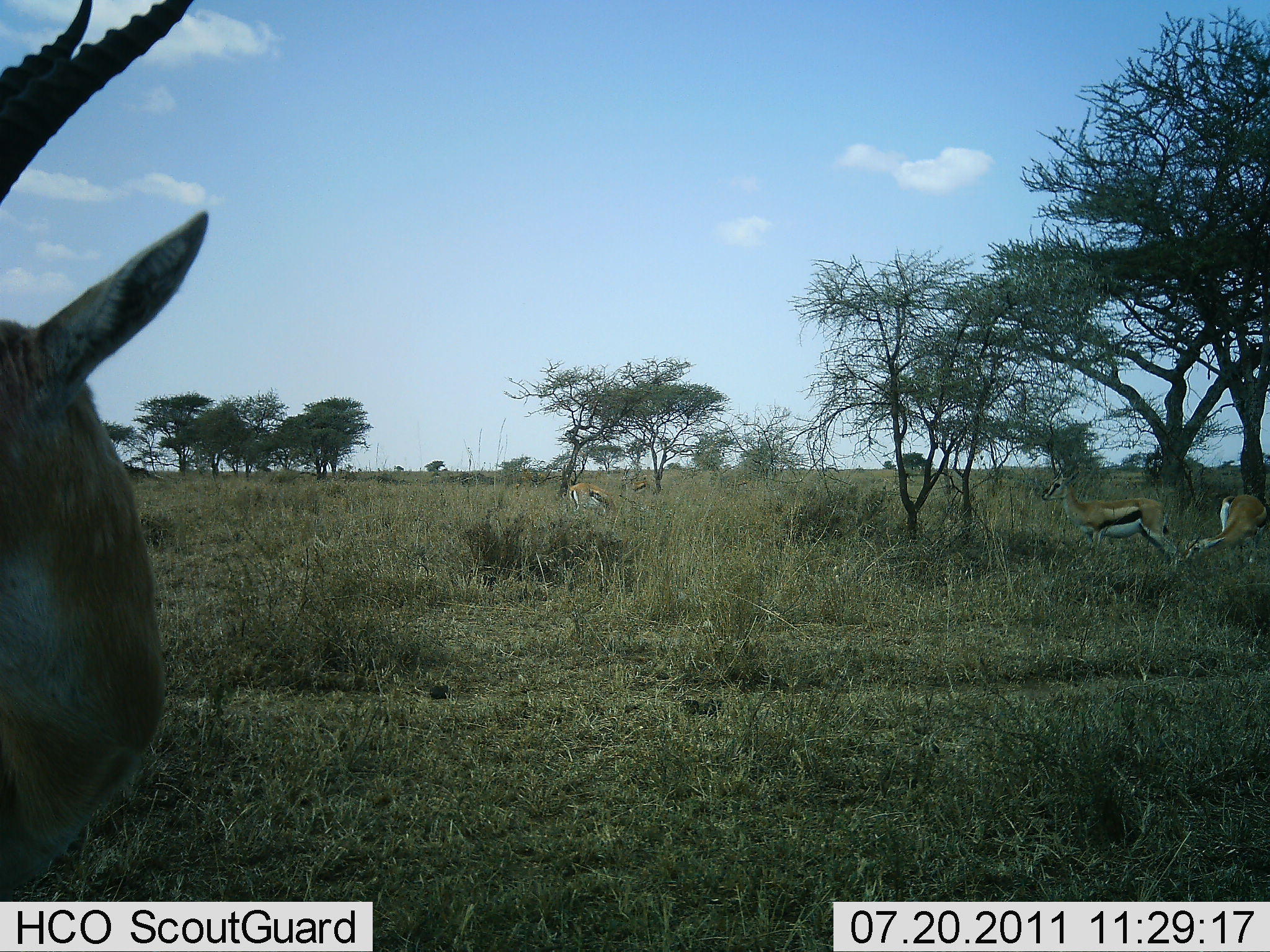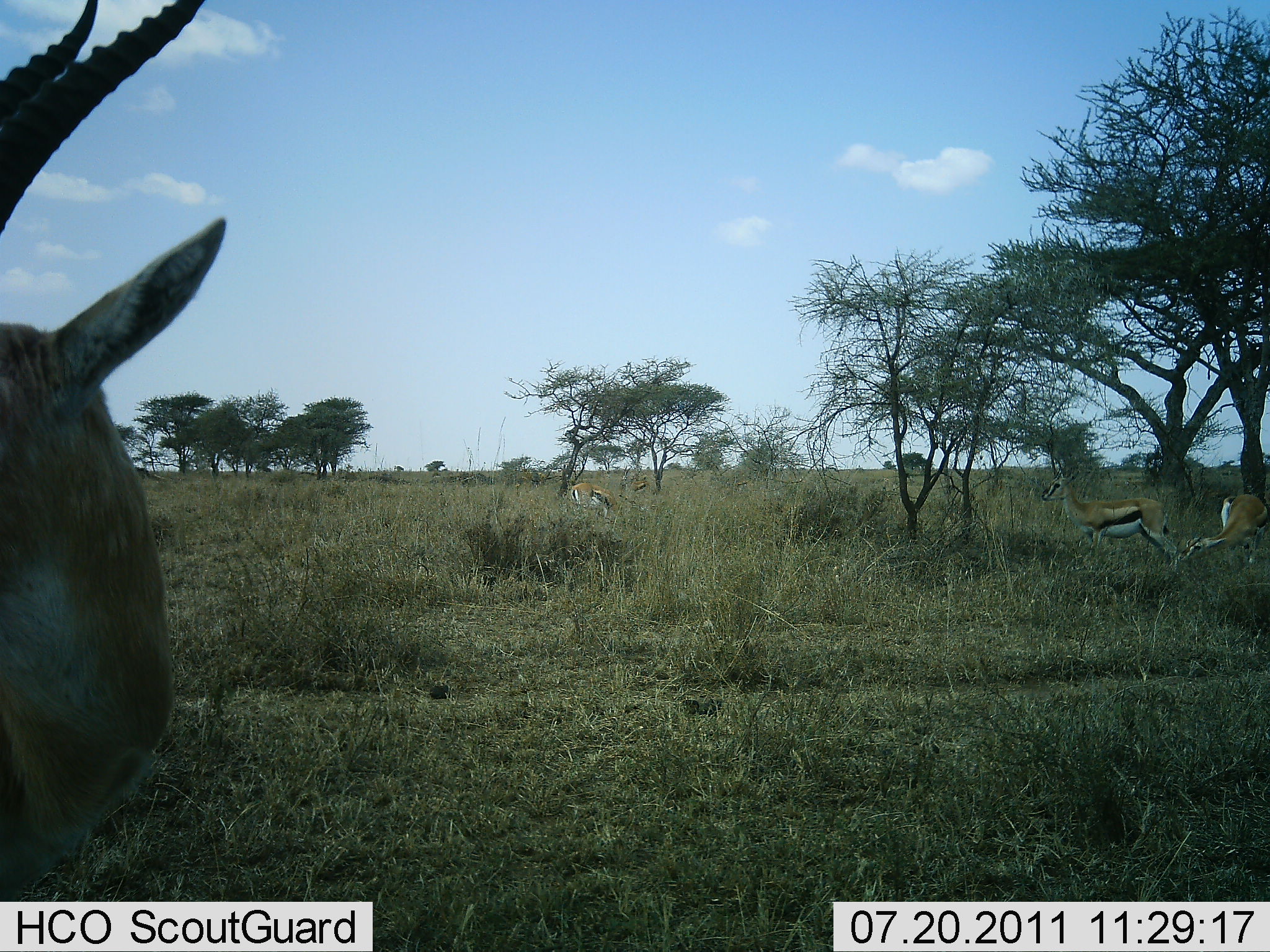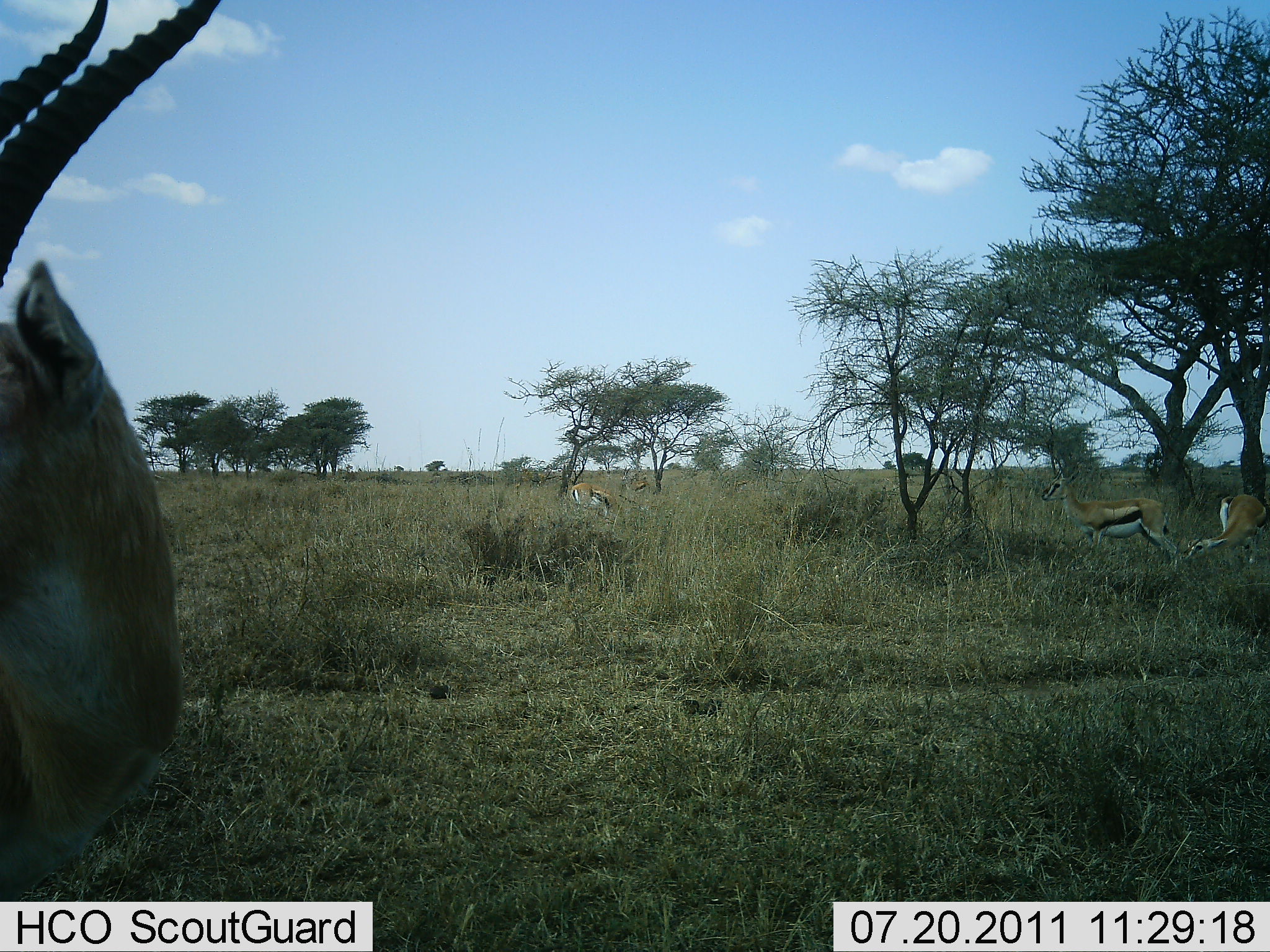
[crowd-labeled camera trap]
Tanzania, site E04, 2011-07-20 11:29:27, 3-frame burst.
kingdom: Animalia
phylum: Chordata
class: Mammalia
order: Artiodactyla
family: Bovidae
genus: Eudorcas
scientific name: Eudorcas thomsonii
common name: thomson's gazelle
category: gazellethomsons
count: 4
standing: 93%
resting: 0%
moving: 21%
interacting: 0%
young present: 0%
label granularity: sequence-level